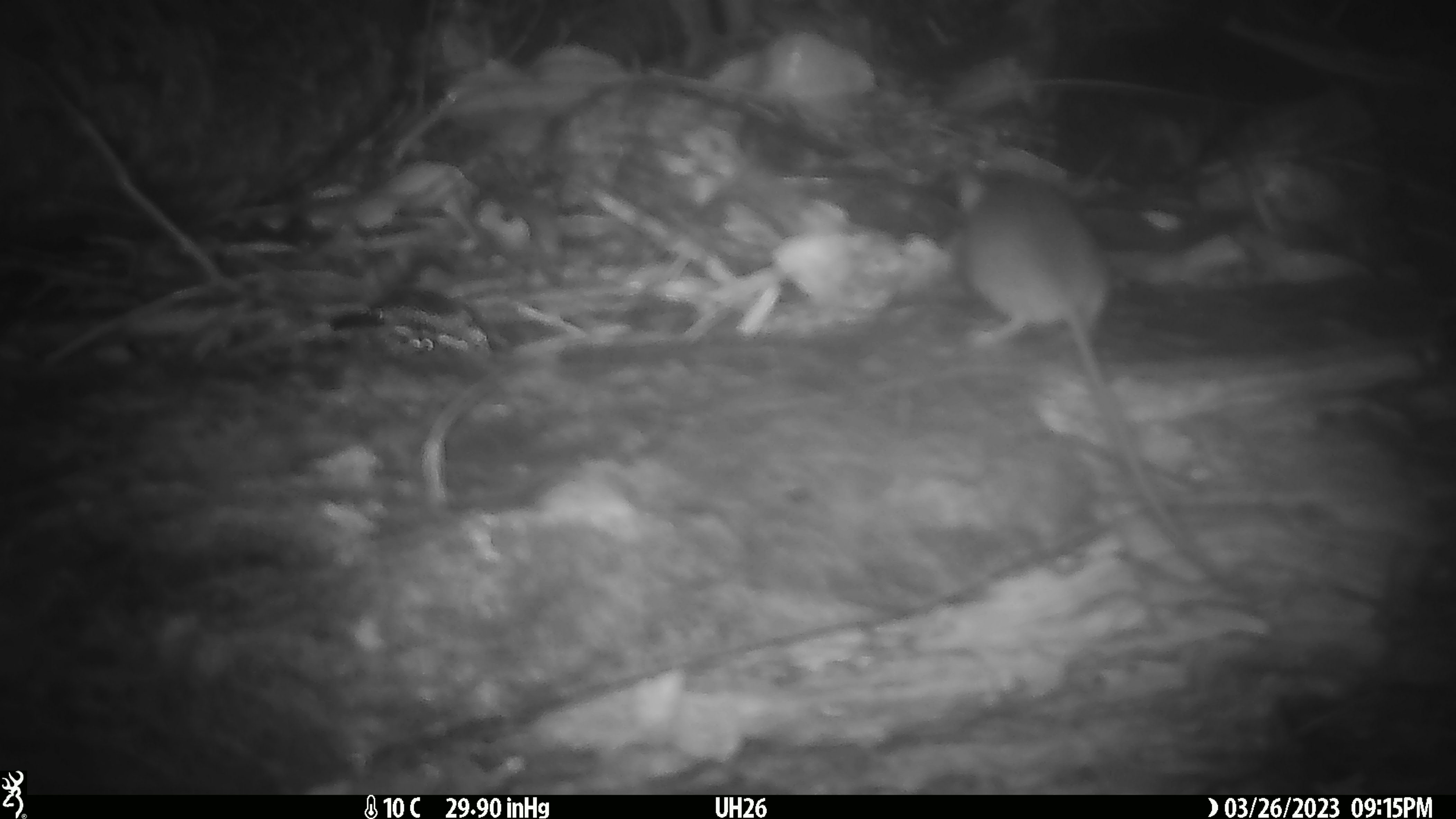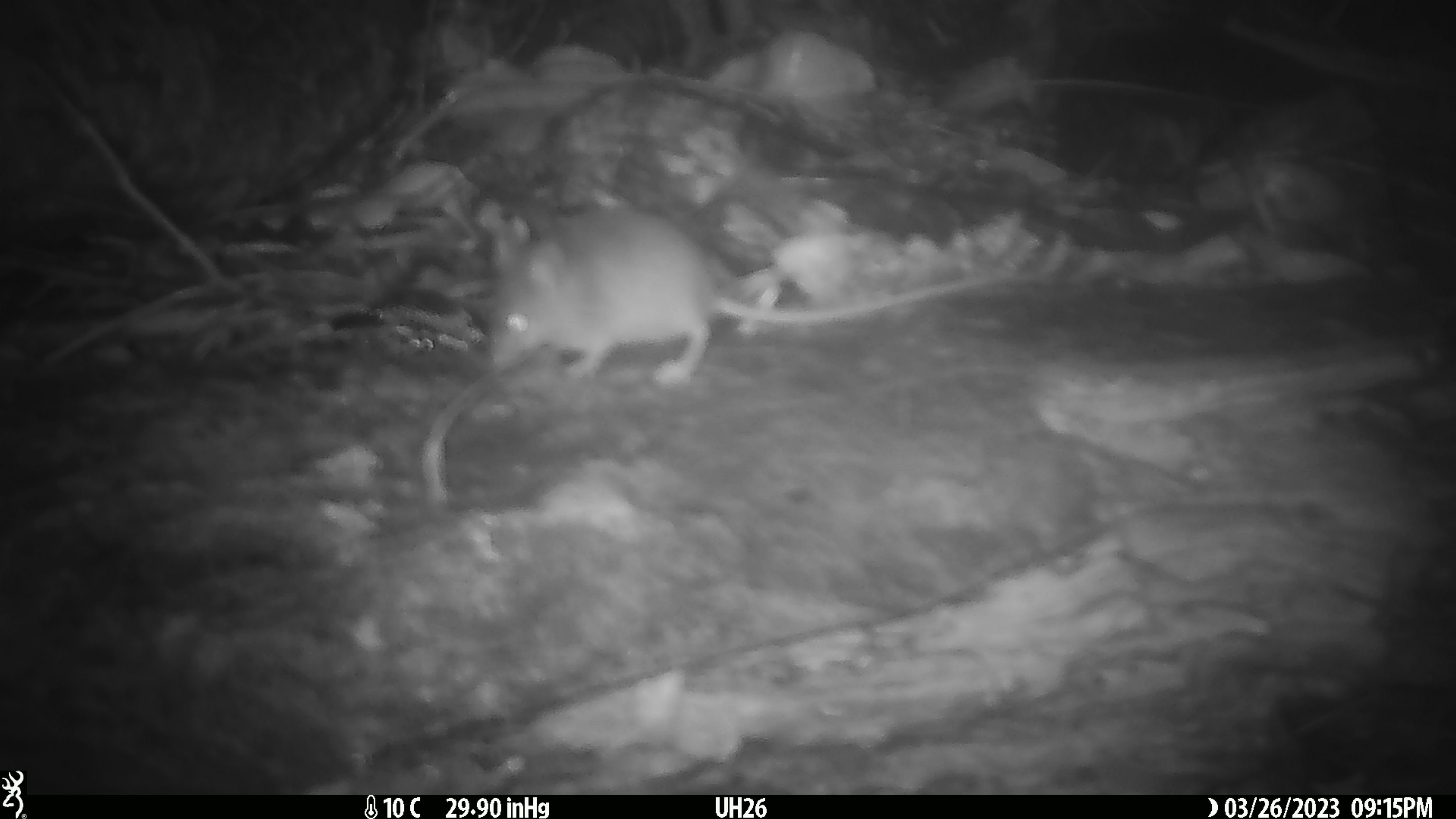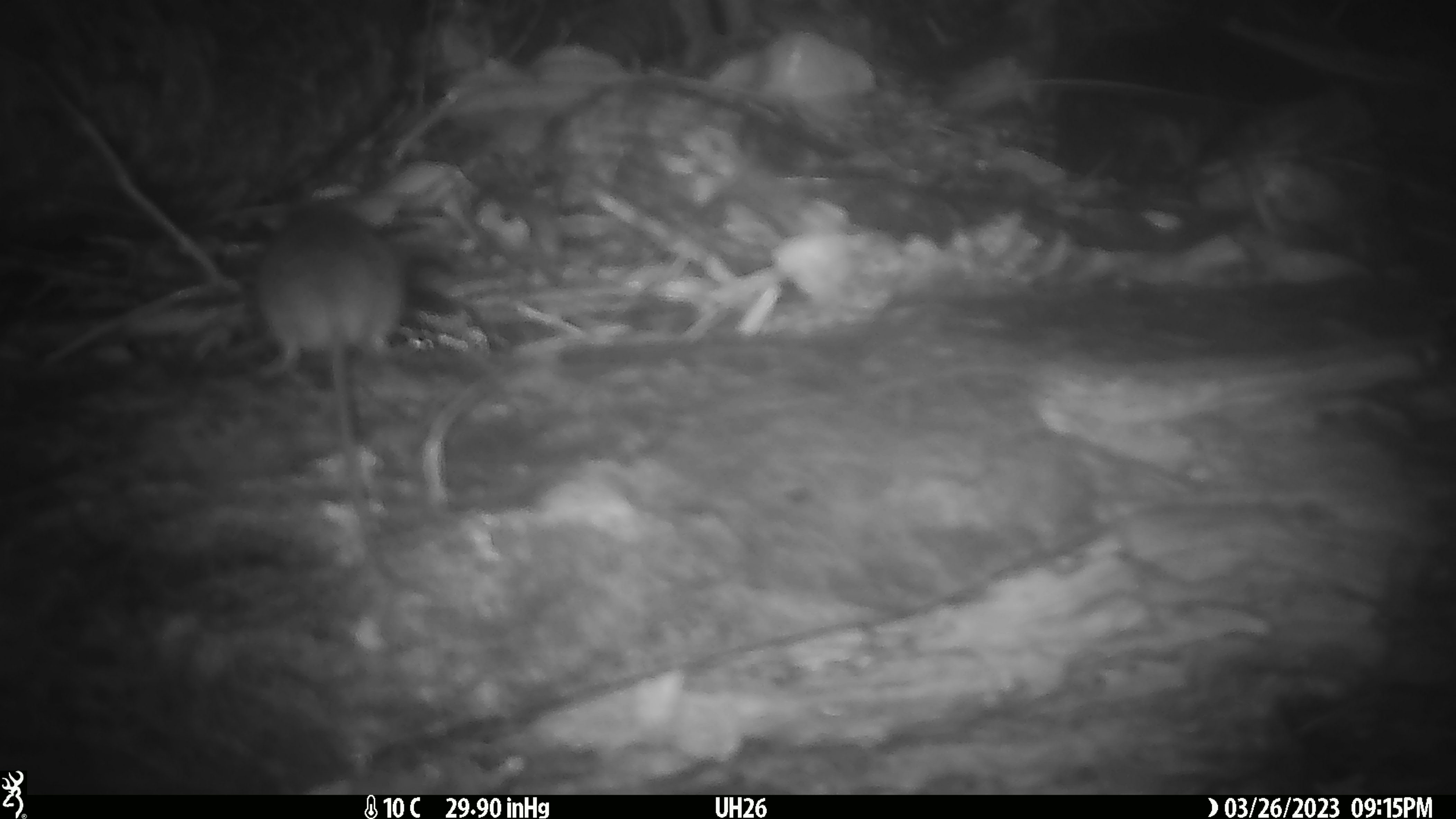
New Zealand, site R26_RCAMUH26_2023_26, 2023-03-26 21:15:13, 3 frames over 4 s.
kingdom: Animalia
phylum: Chordata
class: Mammalia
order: Rodentia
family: Muridae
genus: Mus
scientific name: Mus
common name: mouse